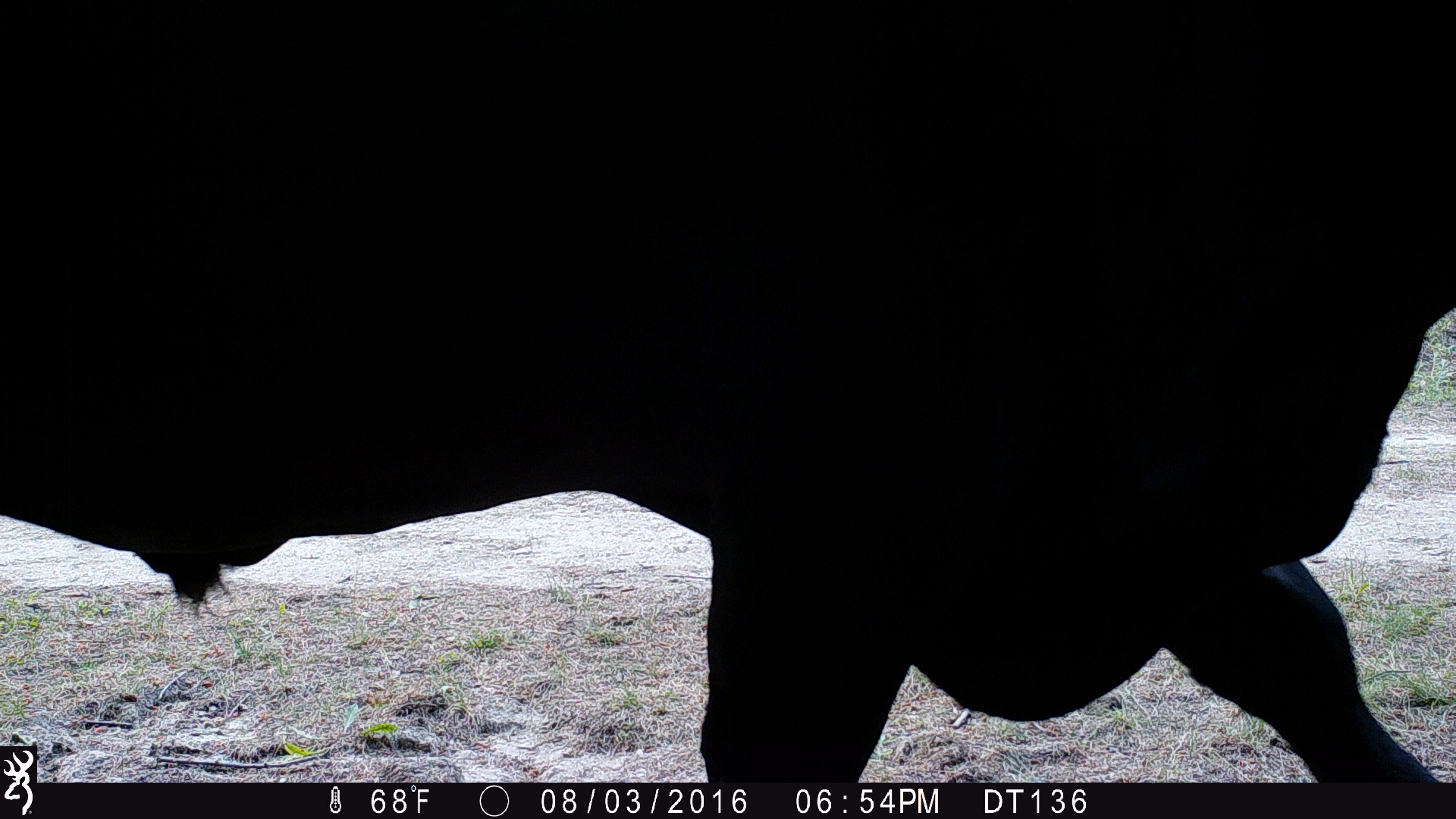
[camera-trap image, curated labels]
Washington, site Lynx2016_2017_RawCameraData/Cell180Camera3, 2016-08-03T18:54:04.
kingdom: Animalia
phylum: Chordata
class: Mammalia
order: Artiodactyla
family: Bovidae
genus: Bos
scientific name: Bos taurus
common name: domestic cattle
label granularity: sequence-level